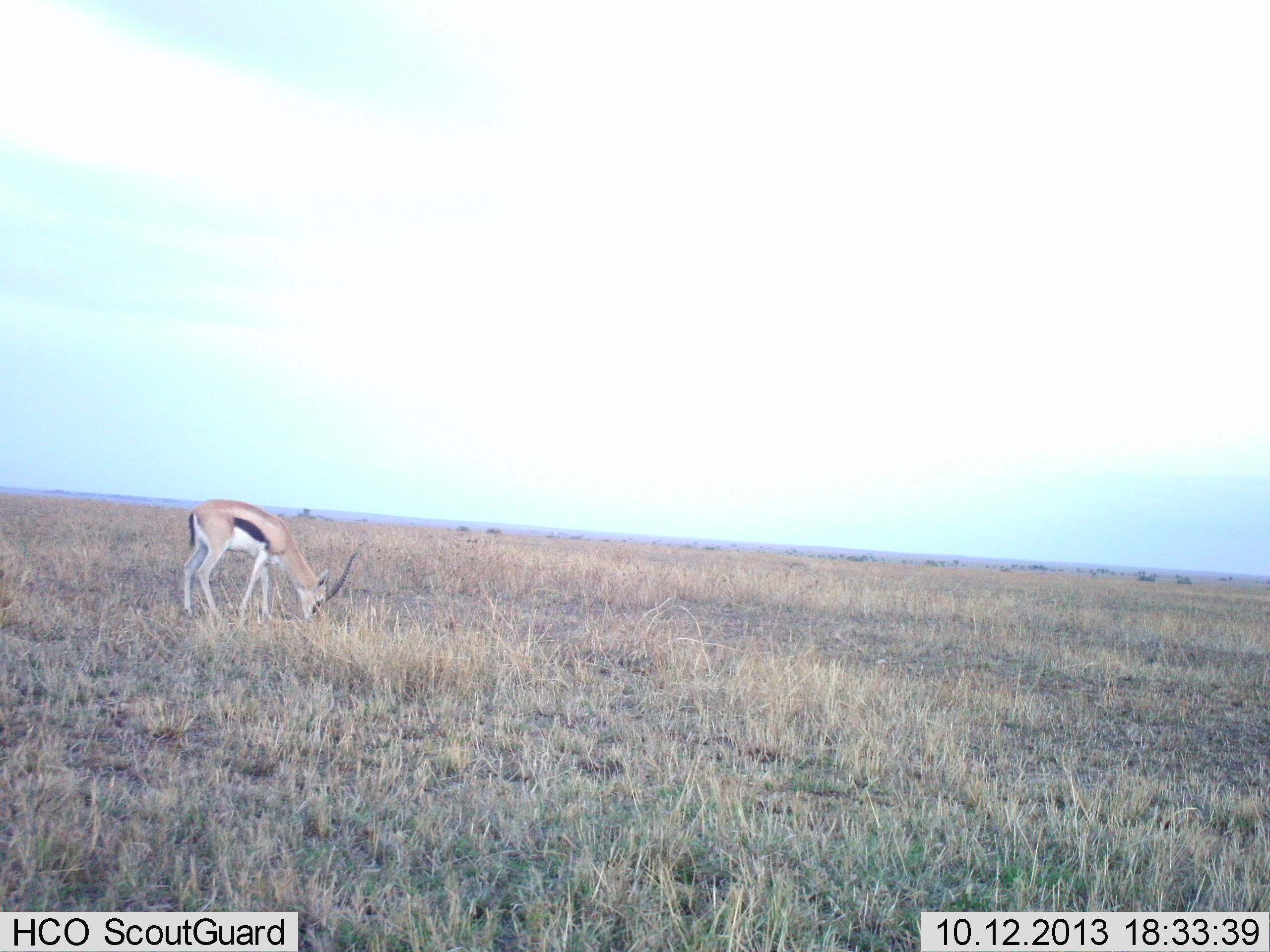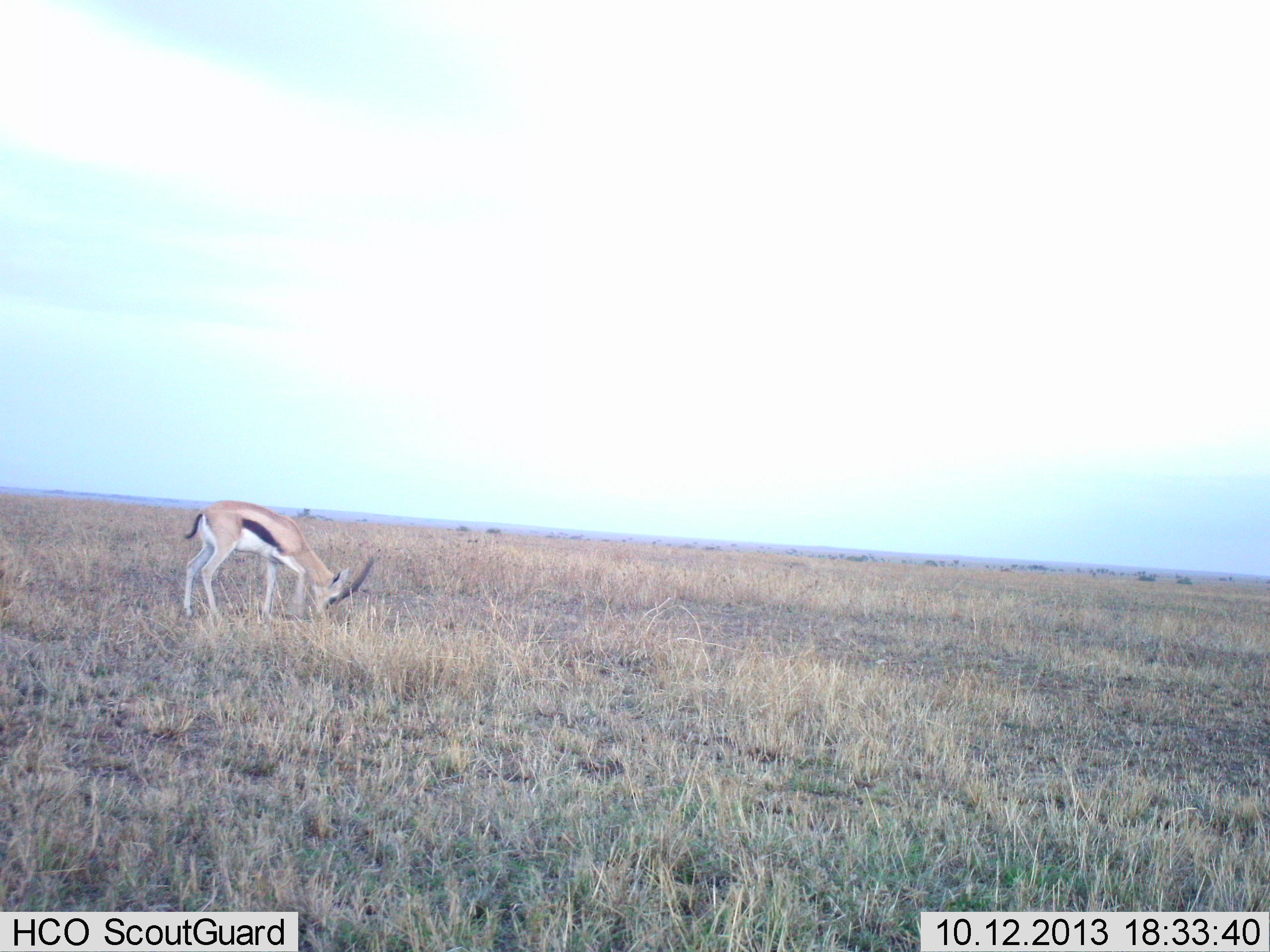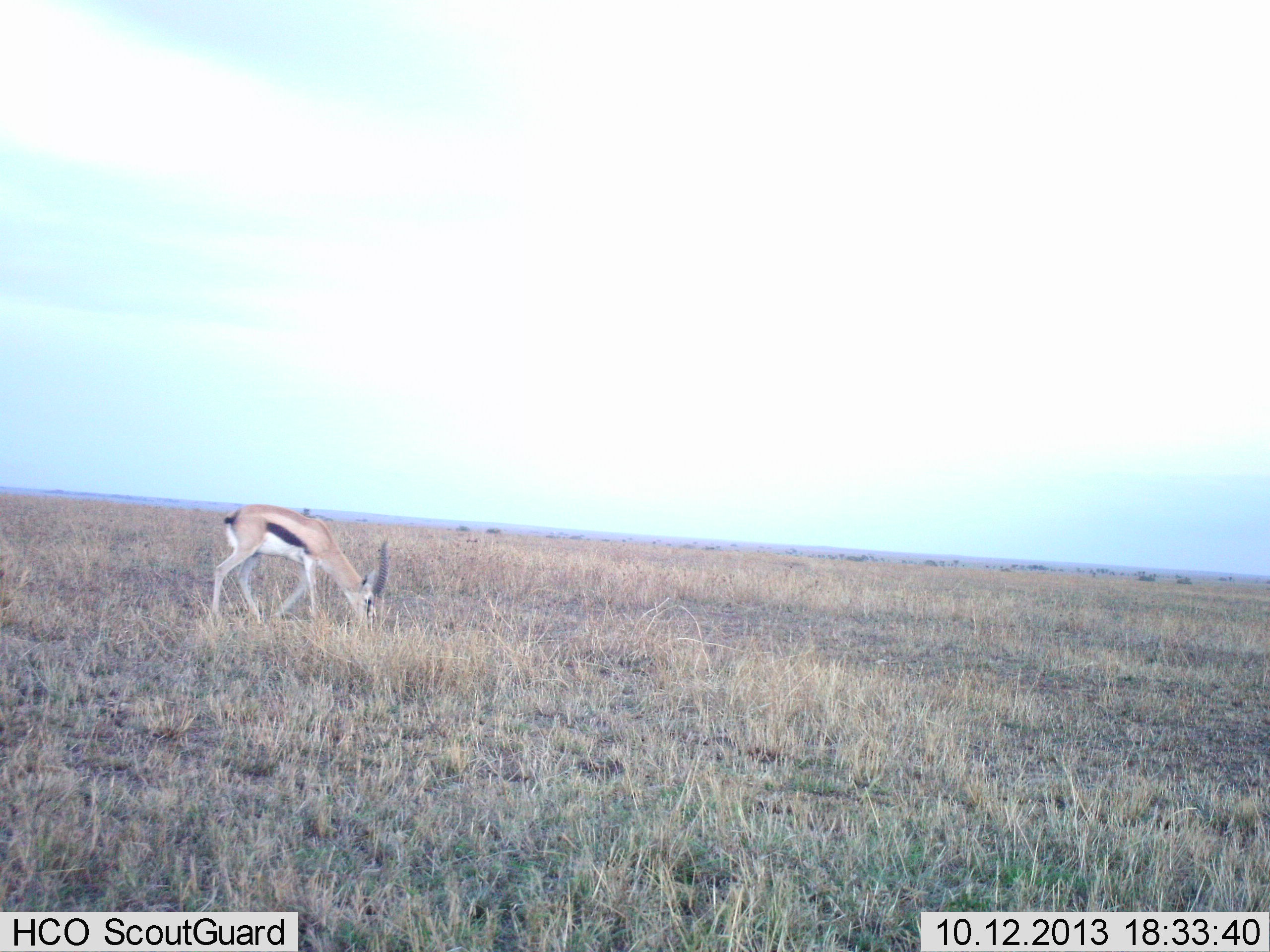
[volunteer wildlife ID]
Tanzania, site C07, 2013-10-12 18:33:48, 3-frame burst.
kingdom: Animalia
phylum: Chordata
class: Mammalia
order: Artiodactyla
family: Bovidae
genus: Eudorcas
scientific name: Eudorcas thomsonii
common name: thomson's gazelle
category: gazellethomsons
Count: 1.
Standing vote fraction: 6%.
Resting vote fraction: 0%.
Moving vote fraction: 0%.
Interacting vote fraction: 0%.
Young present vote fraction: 0%.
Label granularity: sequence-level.